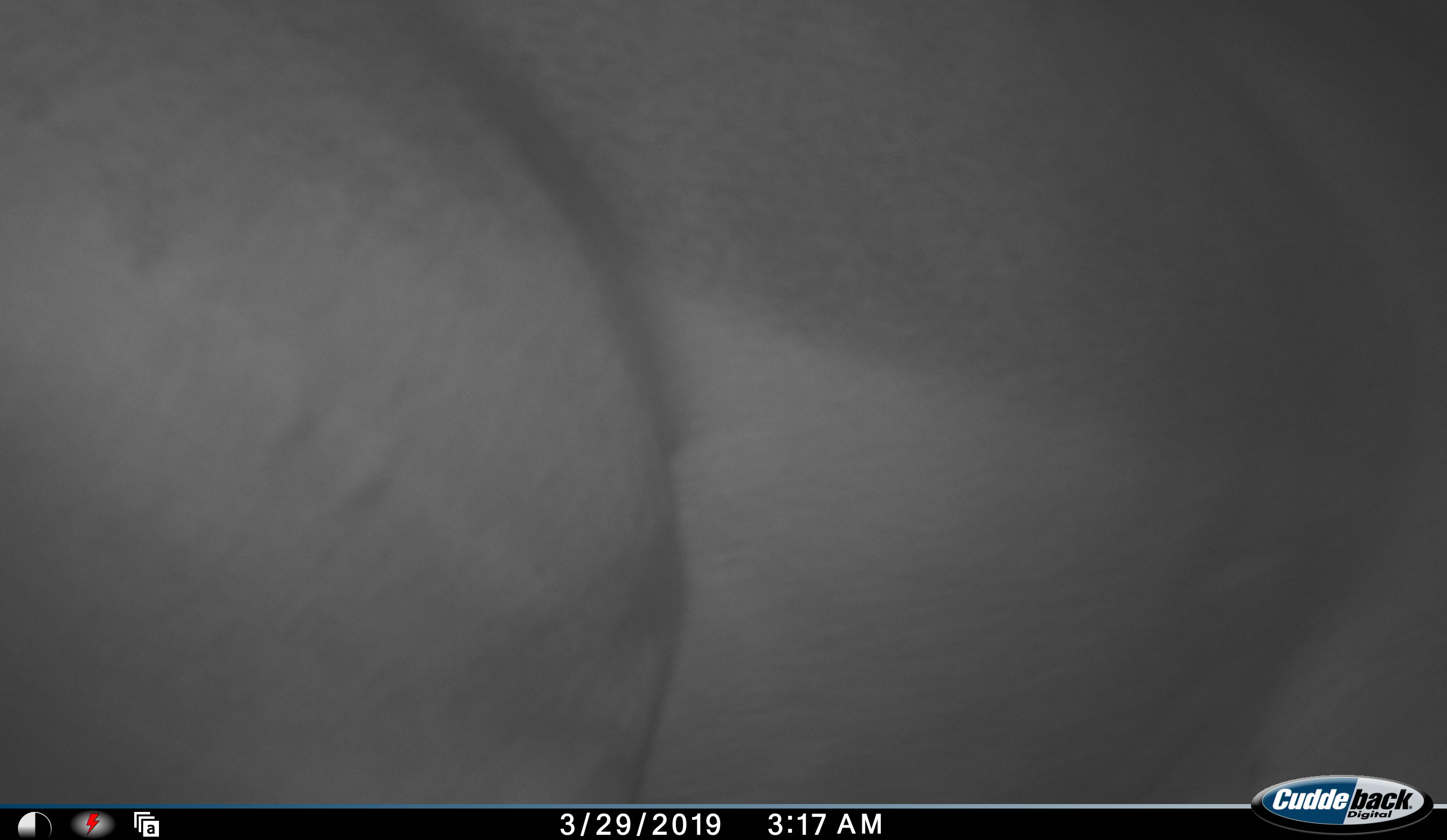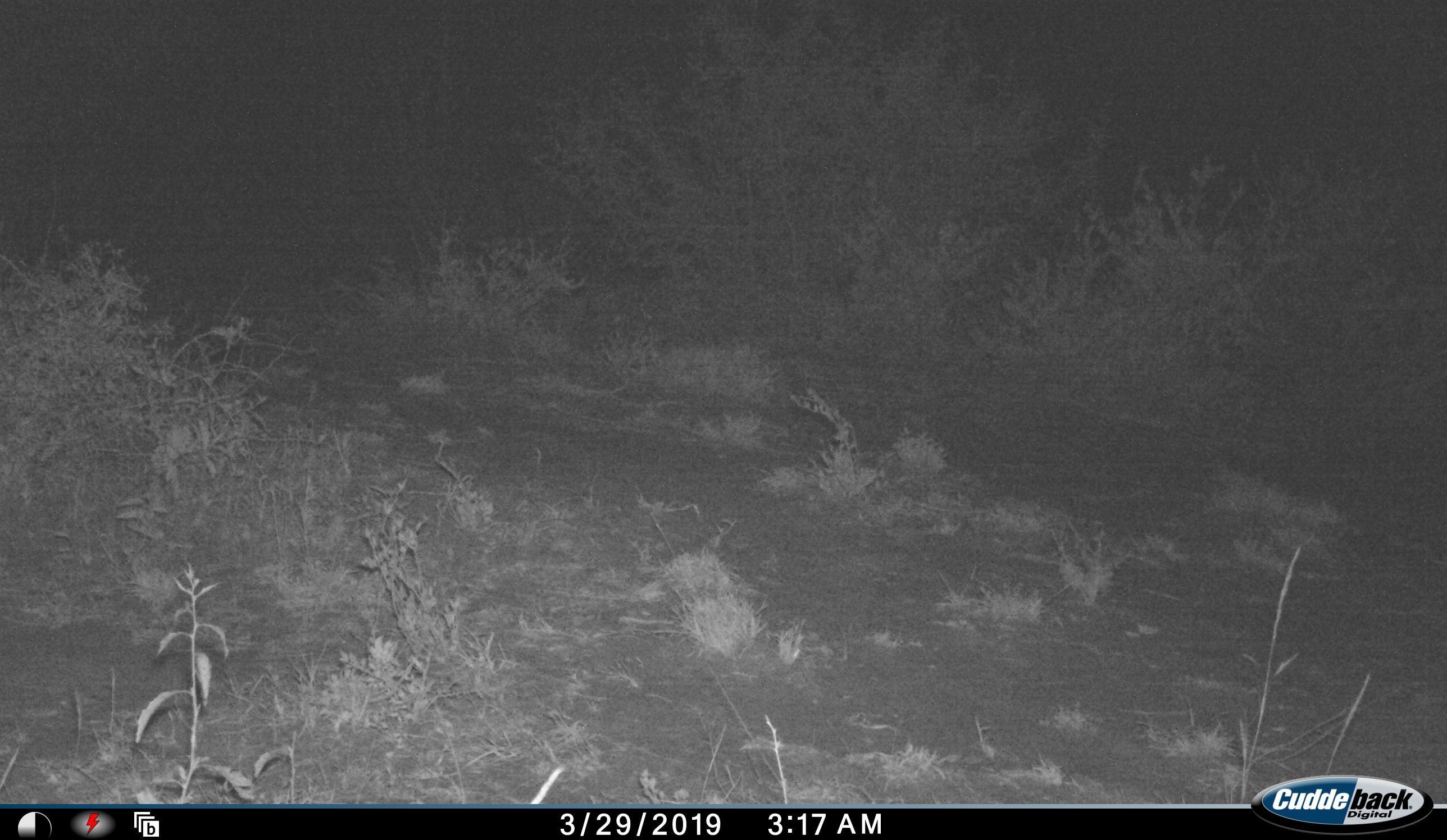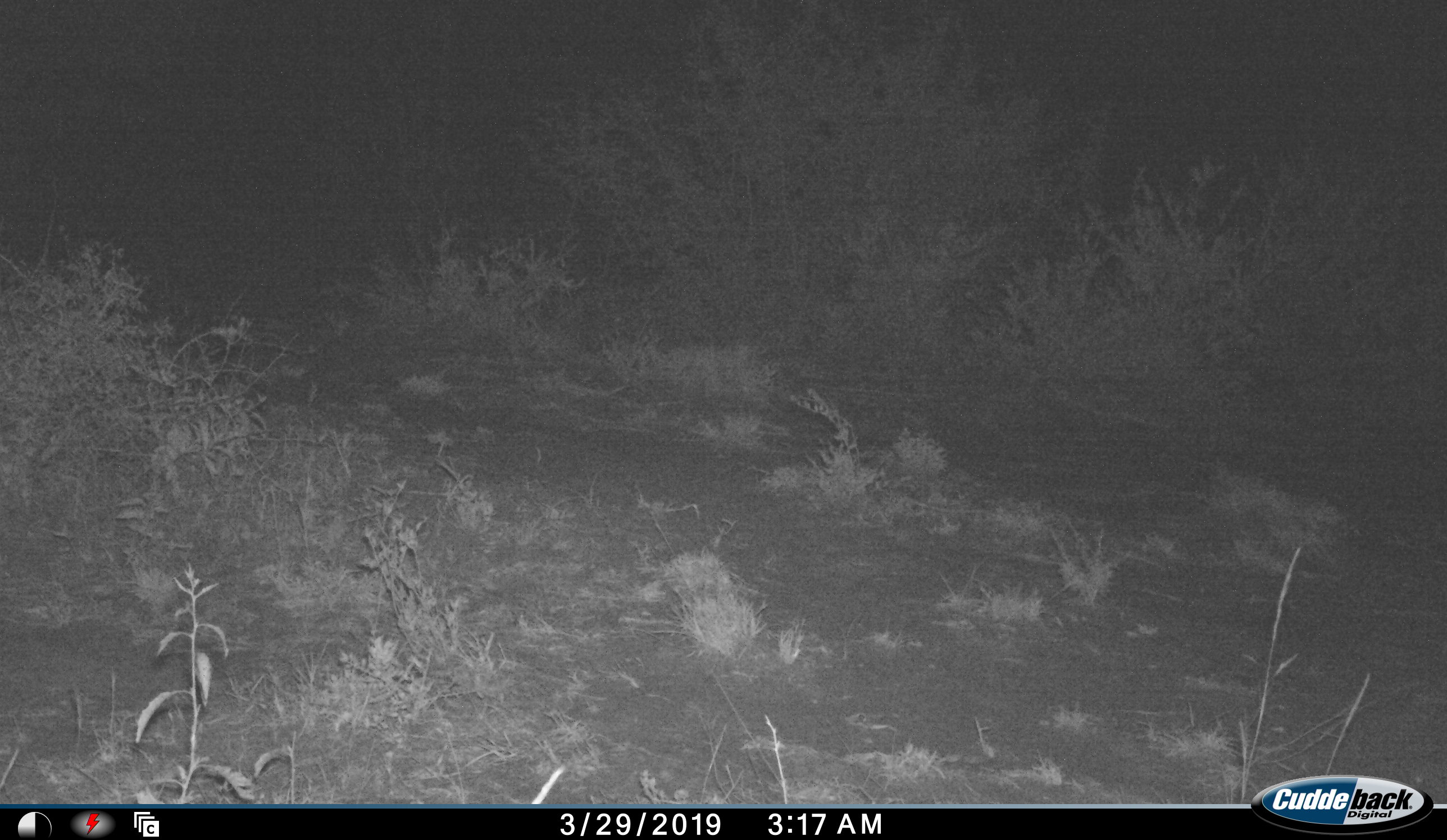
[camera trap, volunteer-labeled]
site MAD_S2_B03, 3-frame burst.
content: unidentified animal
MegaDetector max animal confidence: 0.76